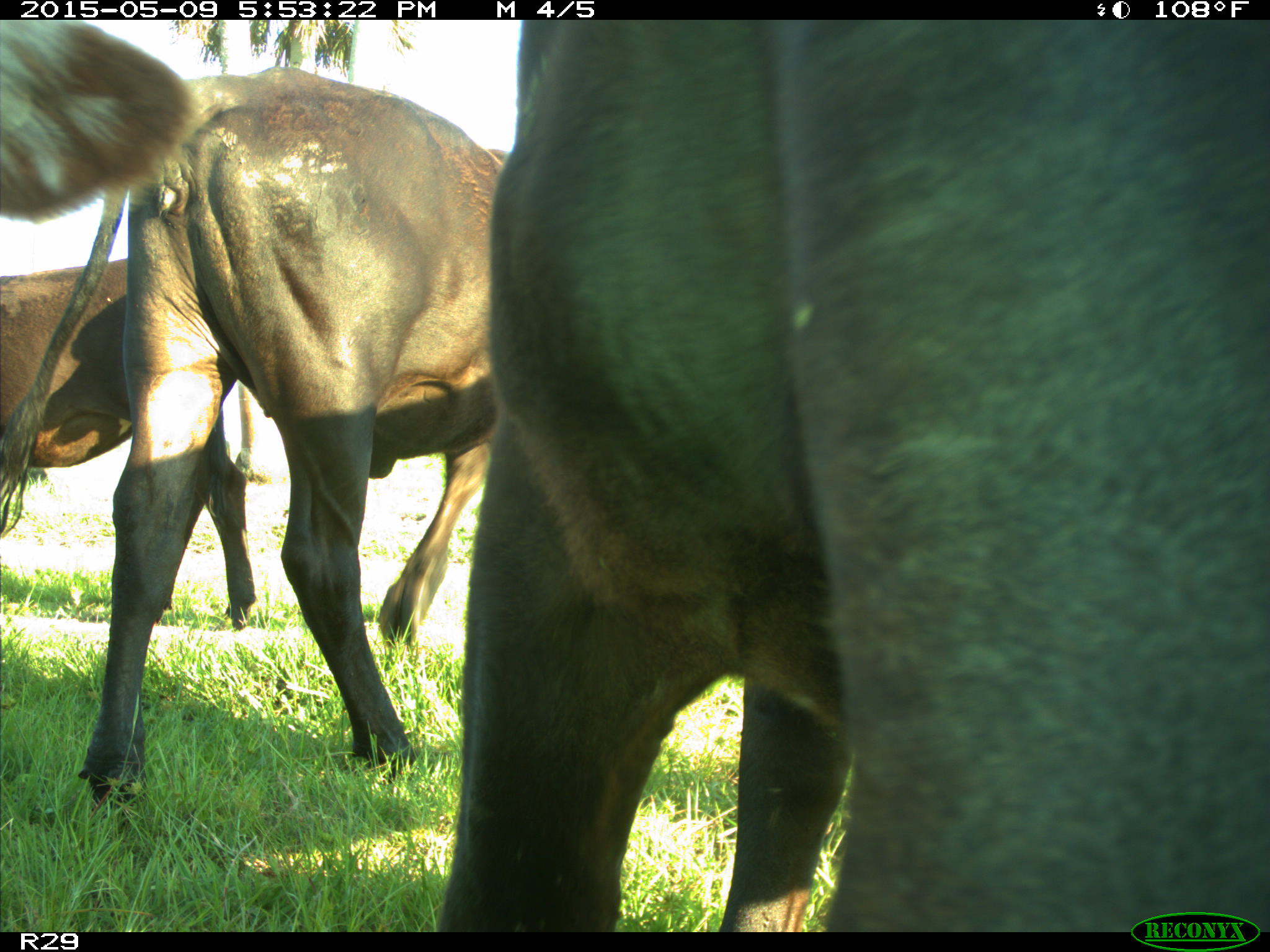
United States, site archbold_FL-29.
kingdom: Animalia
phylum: Chordata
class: Mammalia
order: Artiodactyla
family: Bovidae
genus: Bos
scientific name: Bos taurus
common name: domestic cow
Bos taurus (domestic cow).